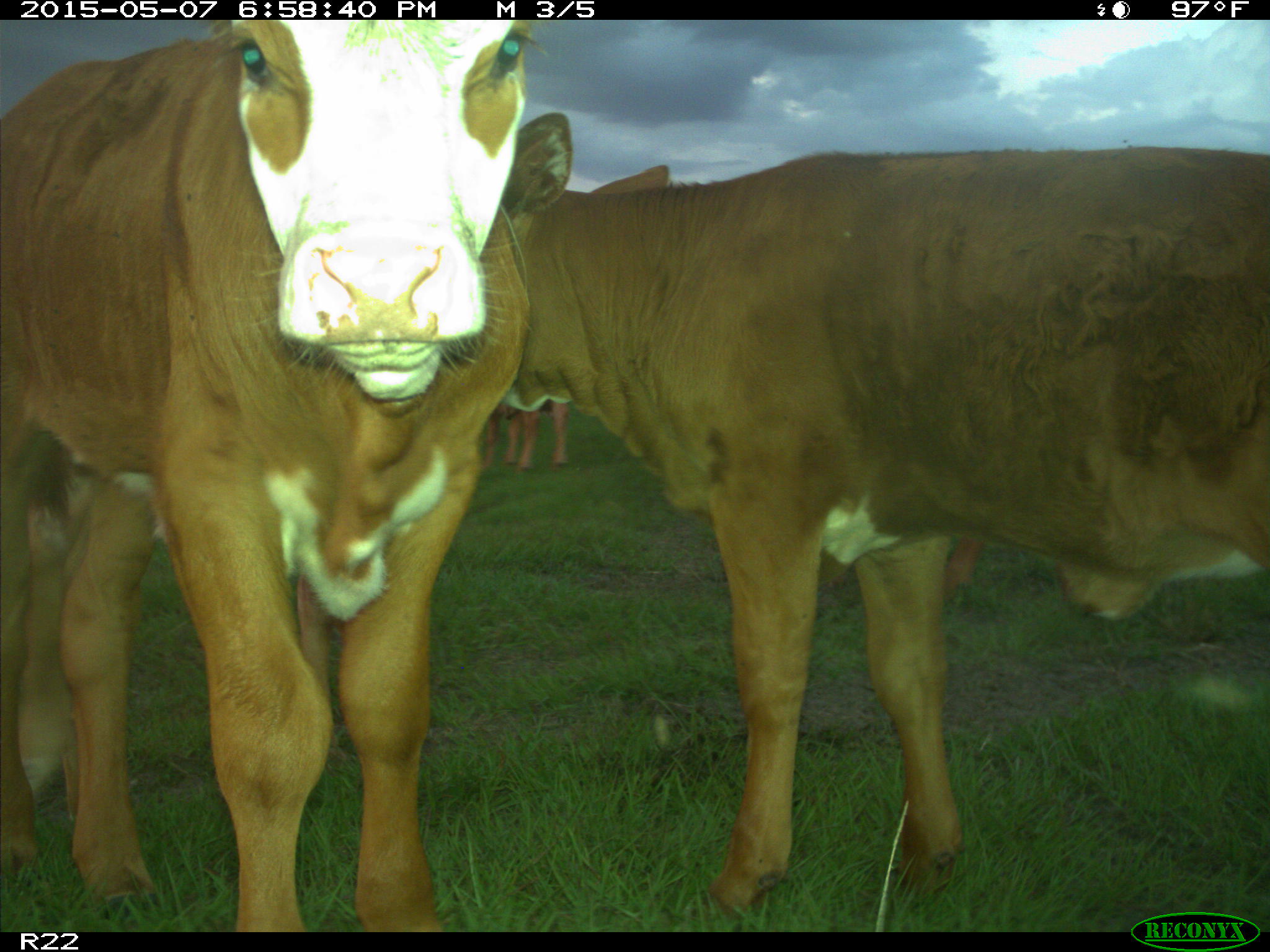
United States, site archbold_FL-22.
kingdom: Animalia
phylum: Chordata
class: Mammalia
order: Artiodactyla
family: Bovidae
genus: Bos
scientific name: Bos taurus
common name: domestic cow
Bos taurus (domestic cow).